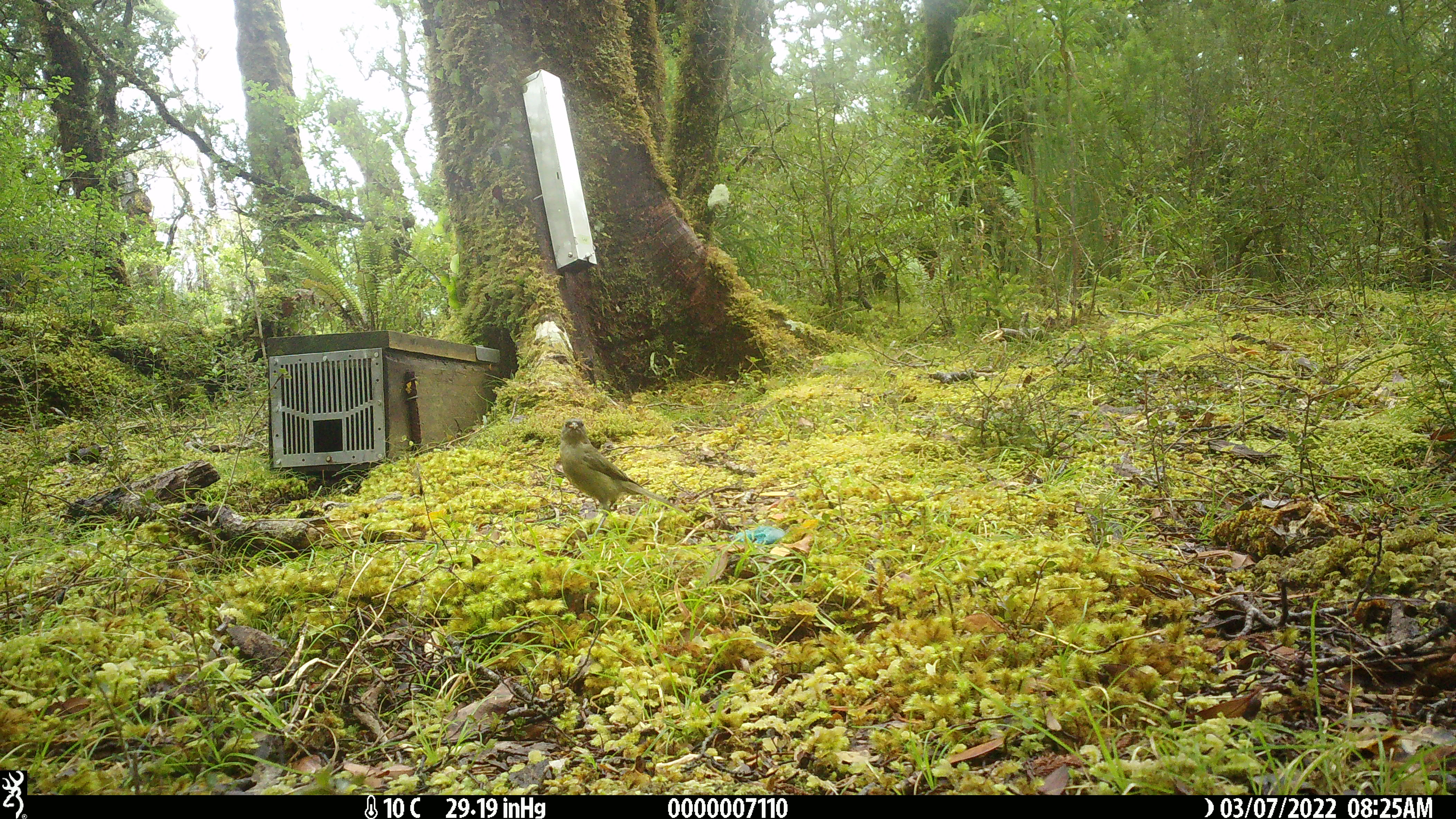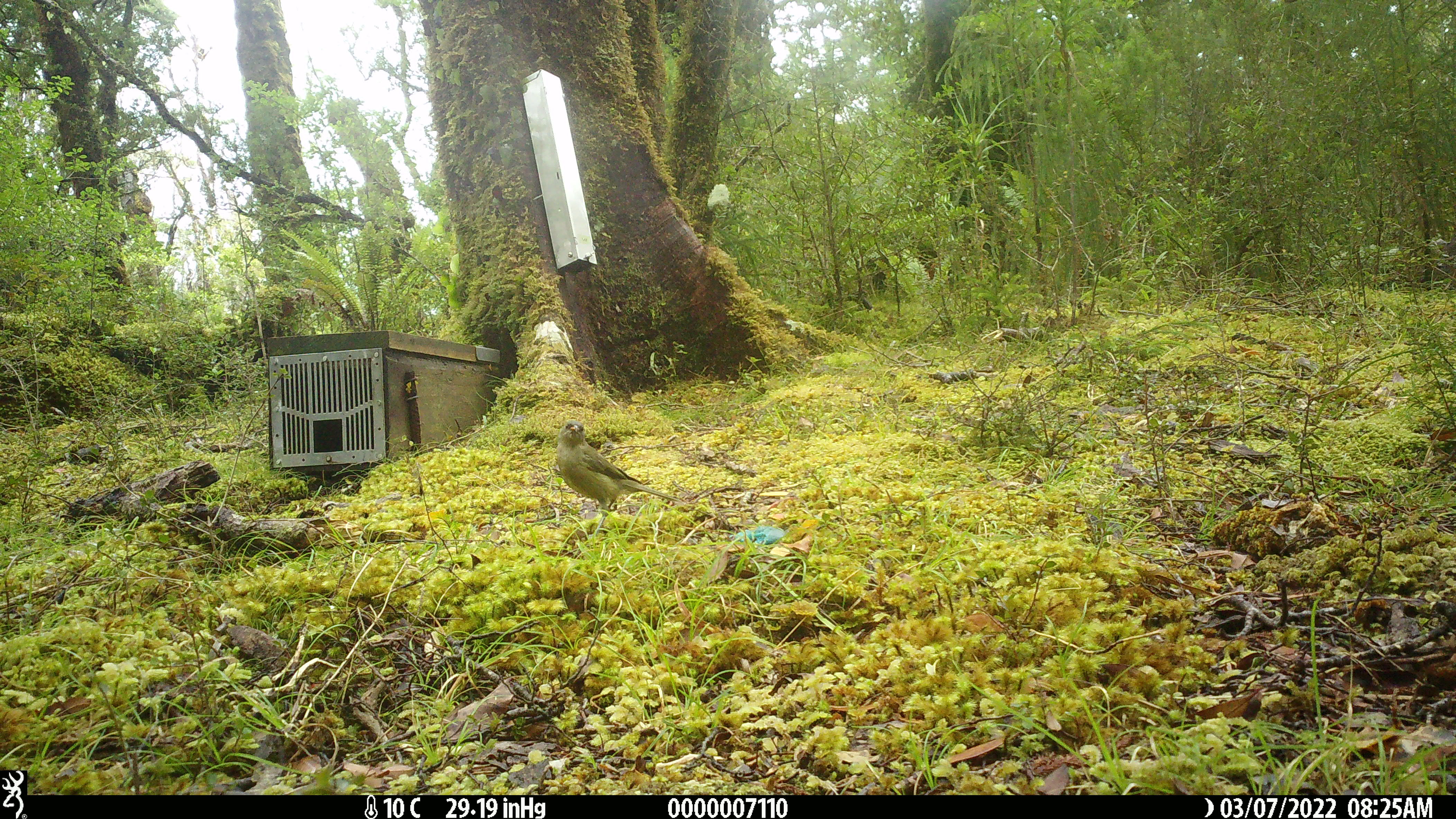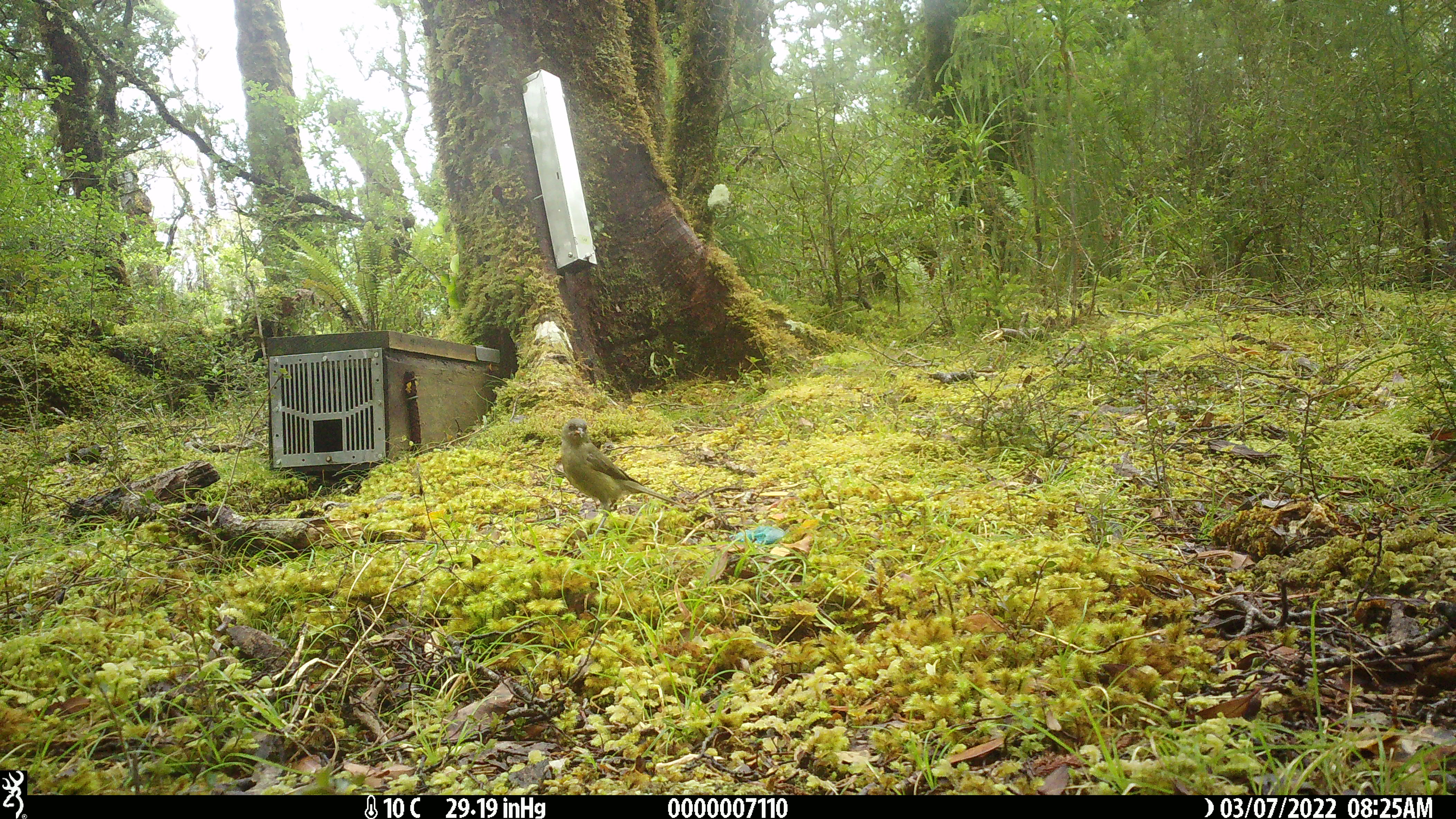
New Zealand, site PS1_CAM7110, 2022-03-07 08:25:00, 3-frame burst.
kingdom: Animalia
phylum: Chordata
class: Aves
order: Passeriformes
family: Meliphagidae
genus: Anthornis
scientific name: Anthornis melanura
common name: new zealand bellbird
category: bellbird